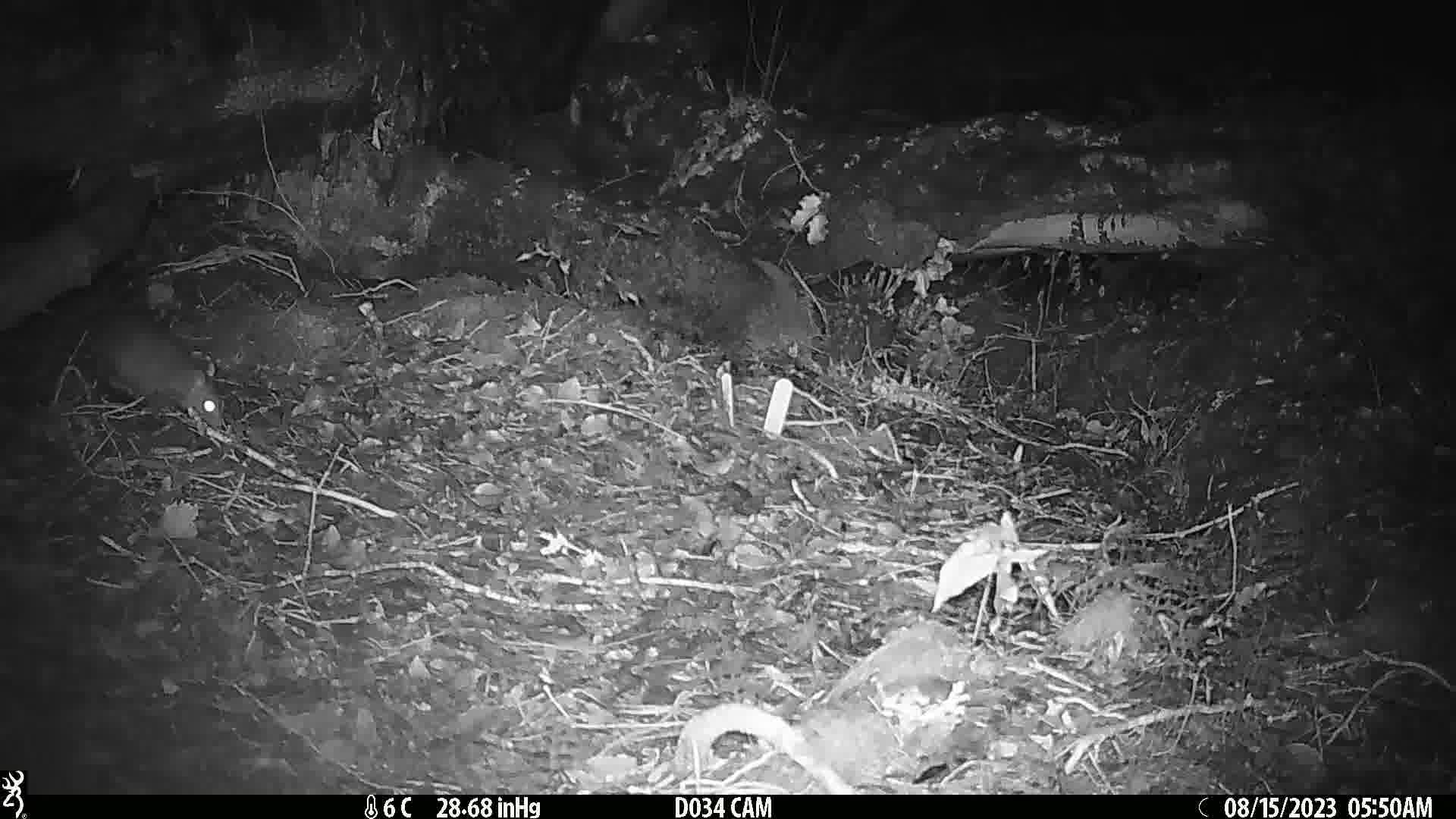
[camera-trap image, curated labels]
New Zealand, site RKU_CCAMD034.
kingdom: Animalia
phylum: Chordata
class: Mammalia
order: Rodentia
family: Muridae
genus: Rattus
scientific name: Rattus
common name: rat